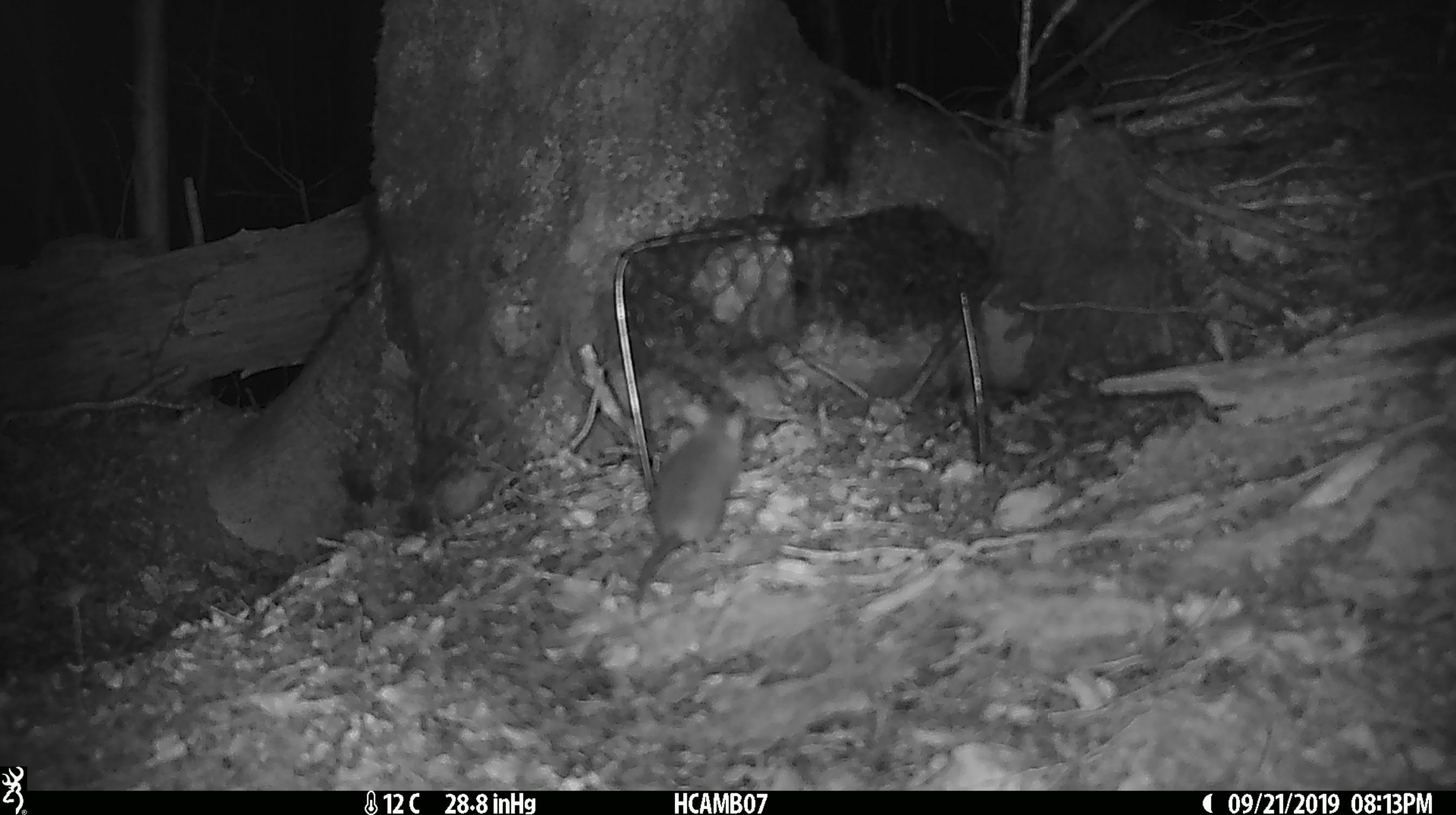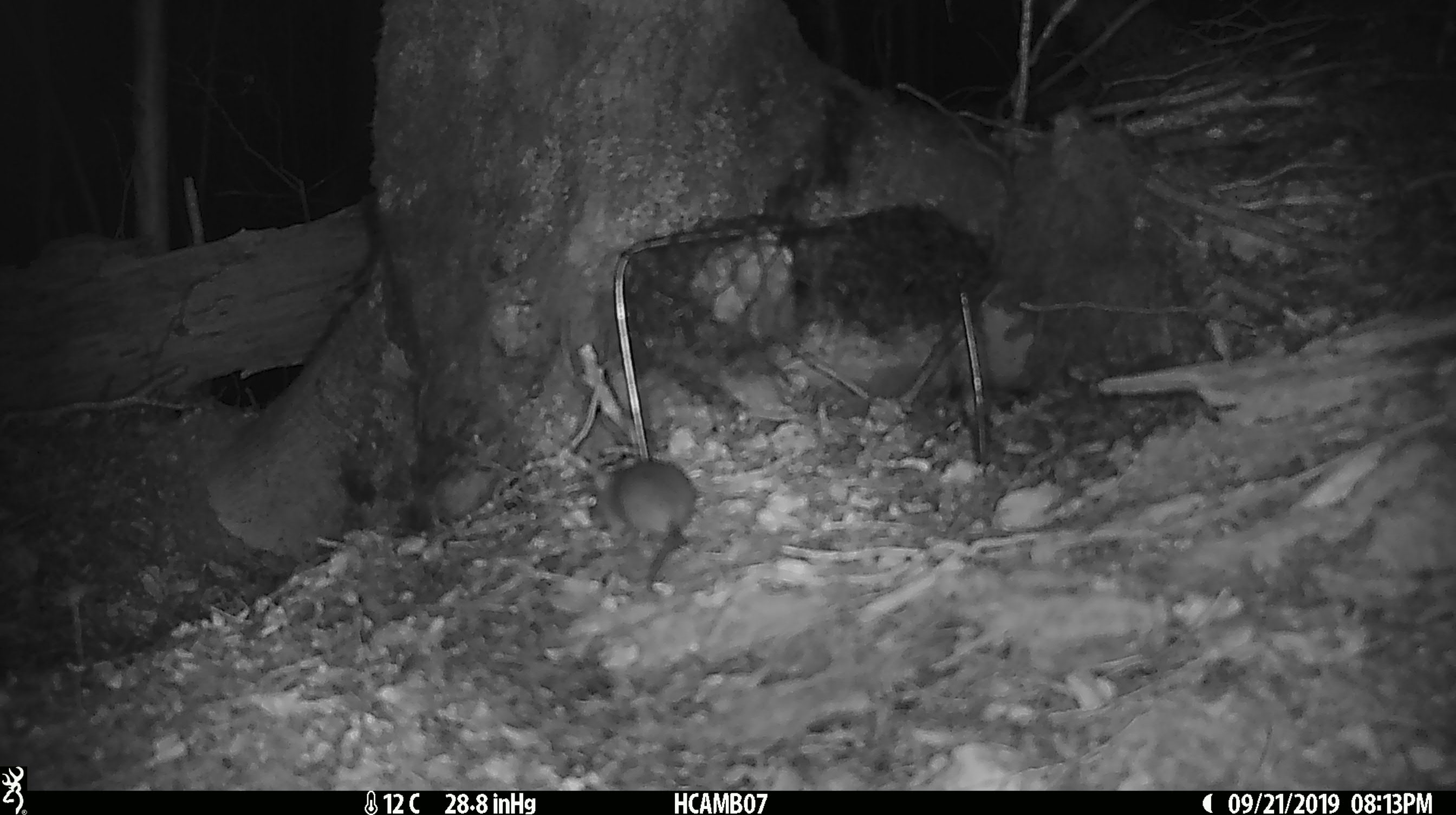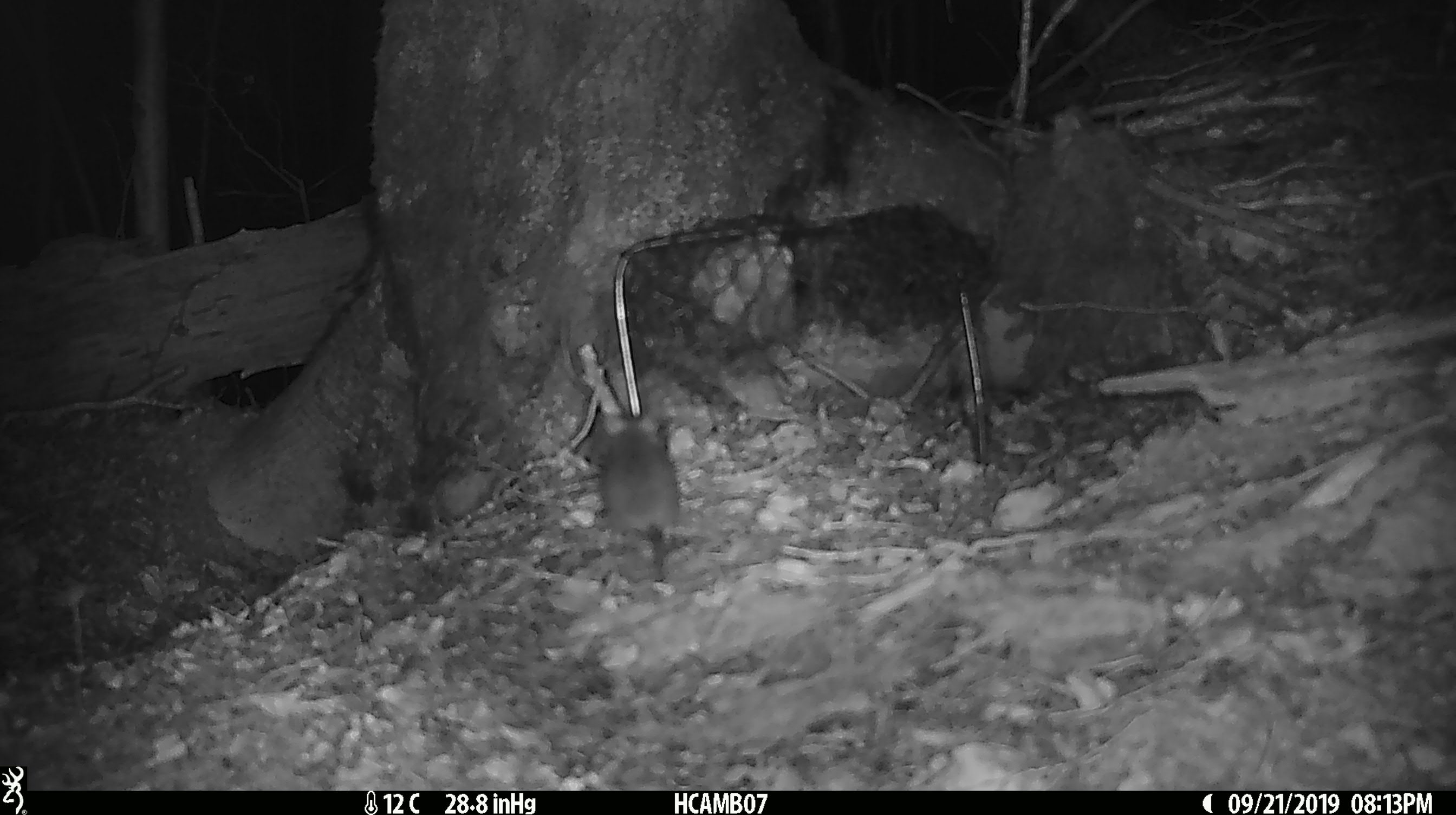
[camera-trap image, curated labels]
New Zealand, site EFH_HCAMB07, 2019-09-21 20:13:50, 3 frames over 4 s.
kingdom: Animalia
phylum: Chordata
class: Mammalia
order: Rodentia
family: Muridae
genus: Mus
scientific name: Mus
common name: mouse